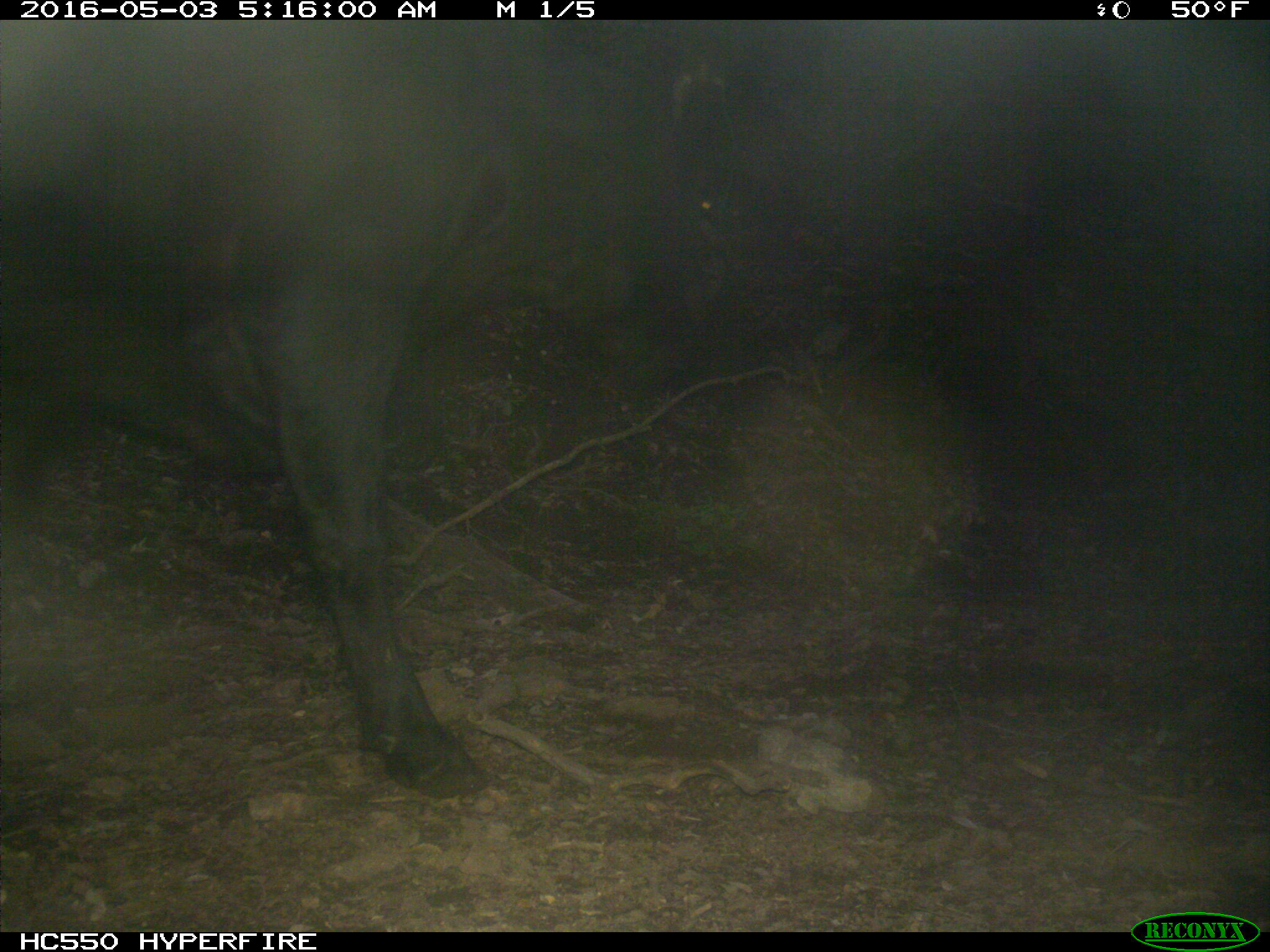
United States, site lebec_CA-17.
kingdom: Animalia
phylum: Chordata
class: Mammalia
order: Artiodactyla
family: Bovidae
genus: Bos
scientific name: Bos taurus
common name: domestic cow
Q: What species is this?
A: Bos taurus (domestic cow).